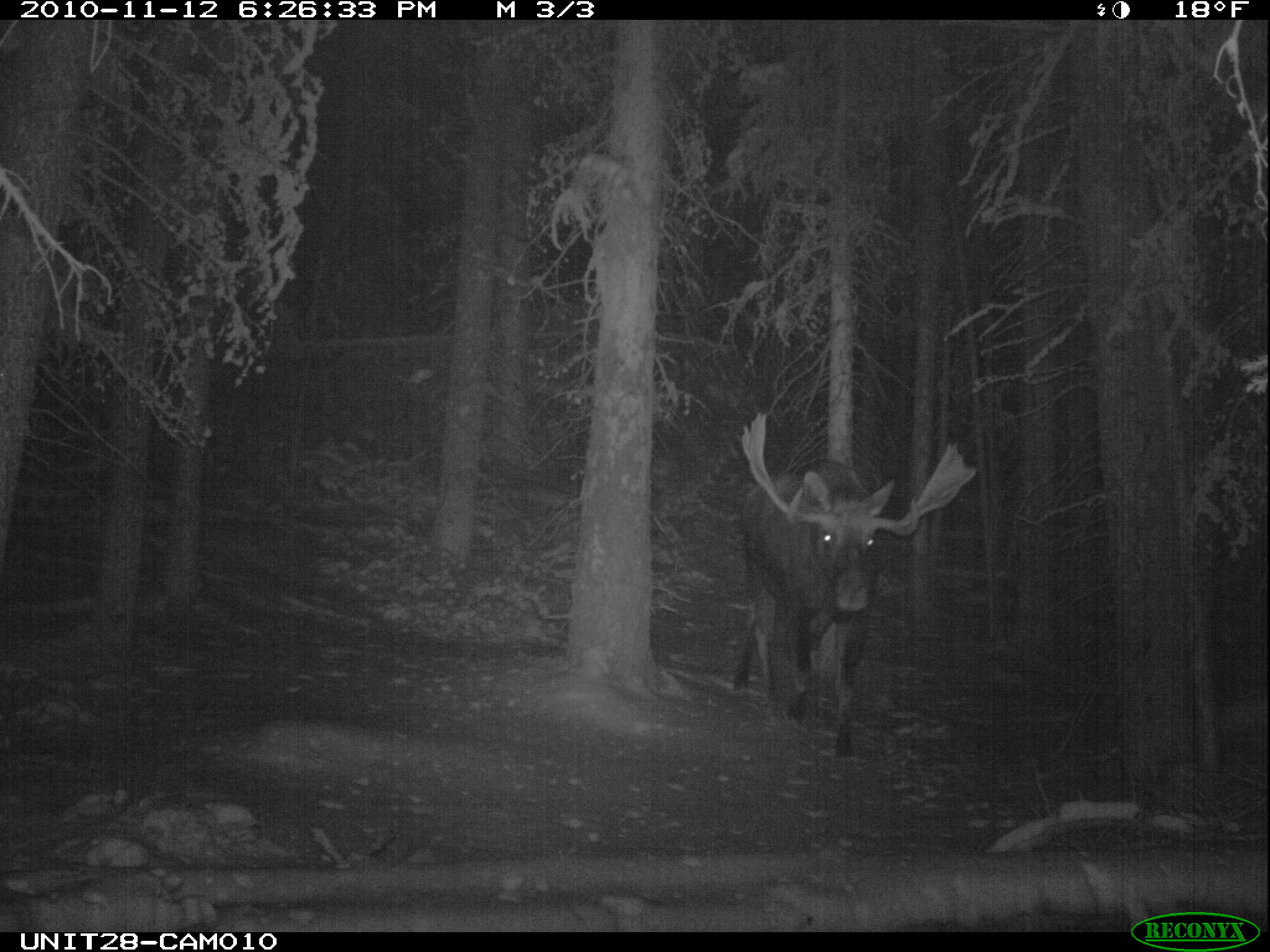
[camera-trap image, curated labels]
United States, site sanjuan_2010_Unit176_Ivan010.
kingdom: Animalia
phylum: Chordata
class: Mammalia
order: Artiodactyla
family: Cervidae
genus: Alces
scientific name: Alces alces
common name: moose